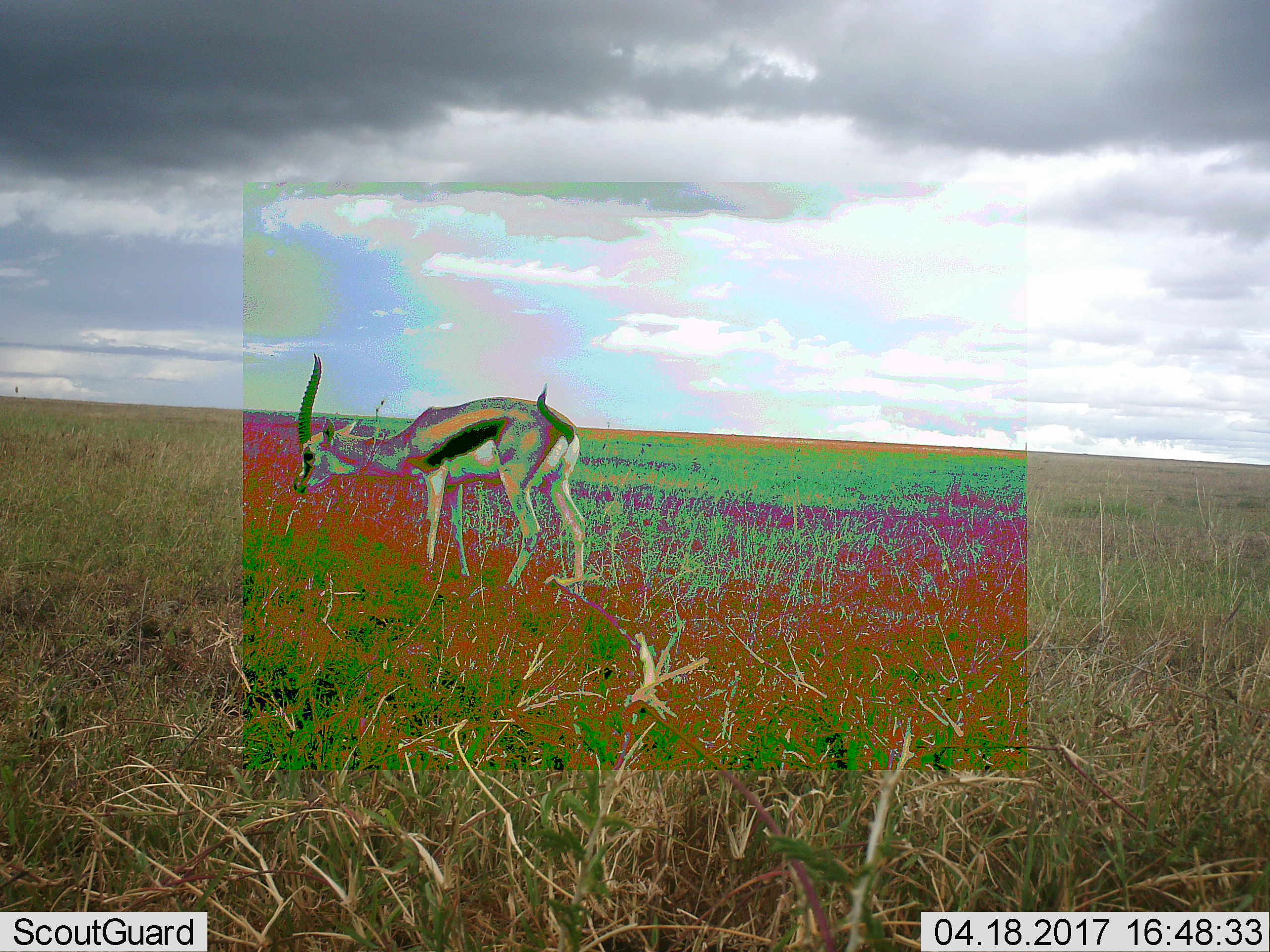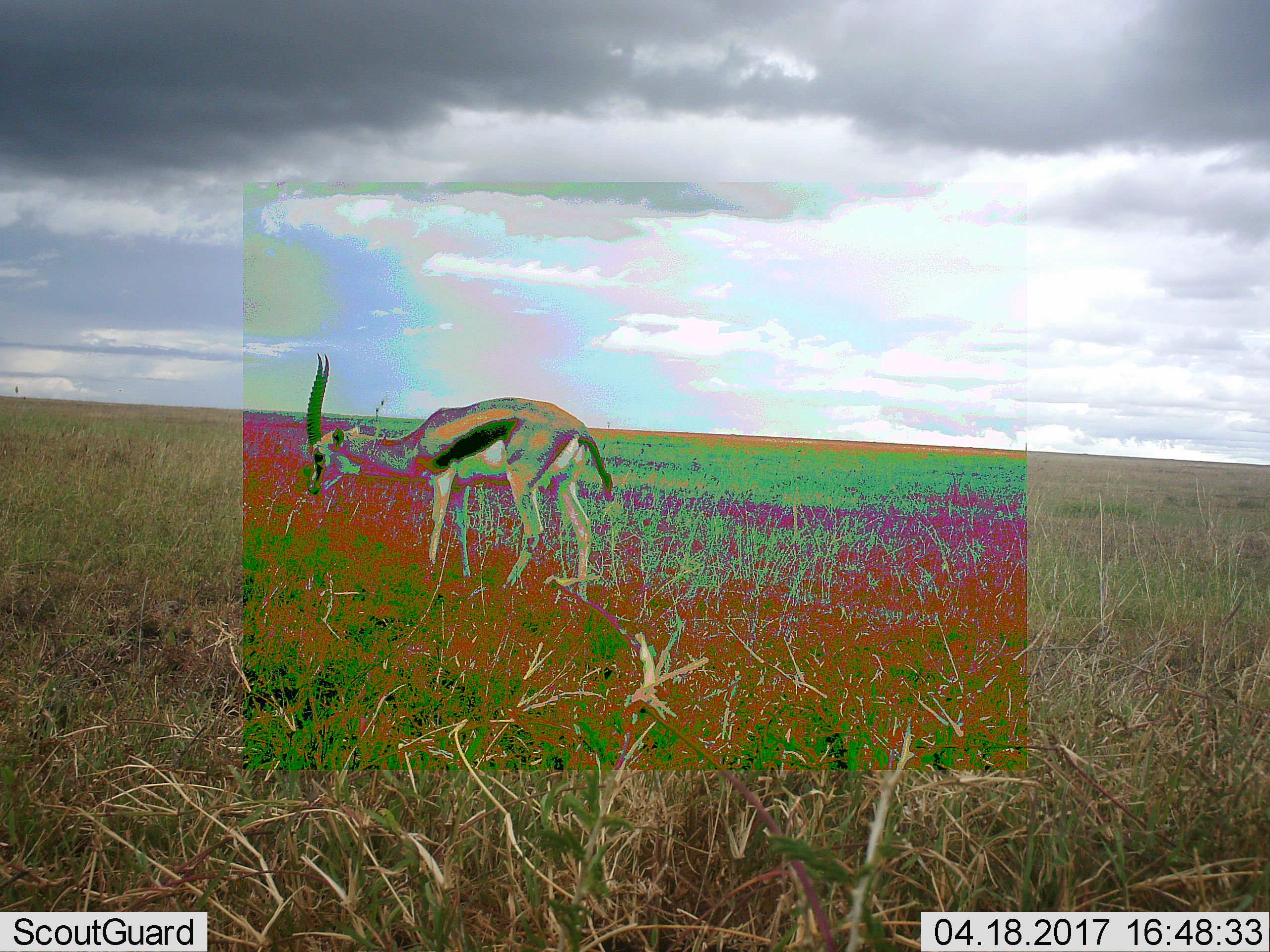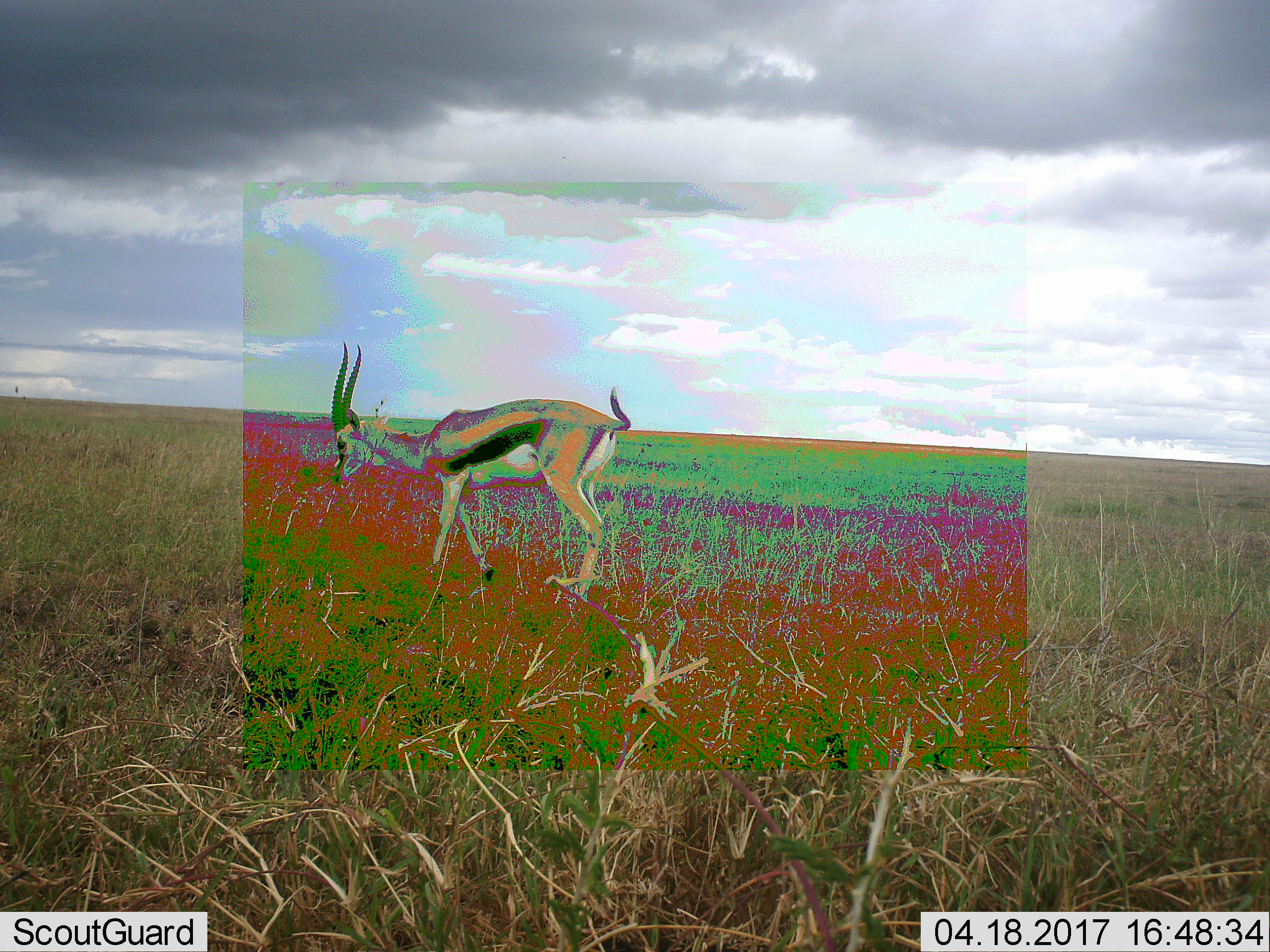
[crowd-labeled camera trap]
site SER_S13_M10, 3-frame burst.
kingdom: Animalia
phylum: Chordata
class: Mammalia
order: Artiodactyla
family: Bovidae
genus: Eudorcas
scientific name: Eudorcas thomsonii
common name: thomson's gazelle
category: gazellethomsons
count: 1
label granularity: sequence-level